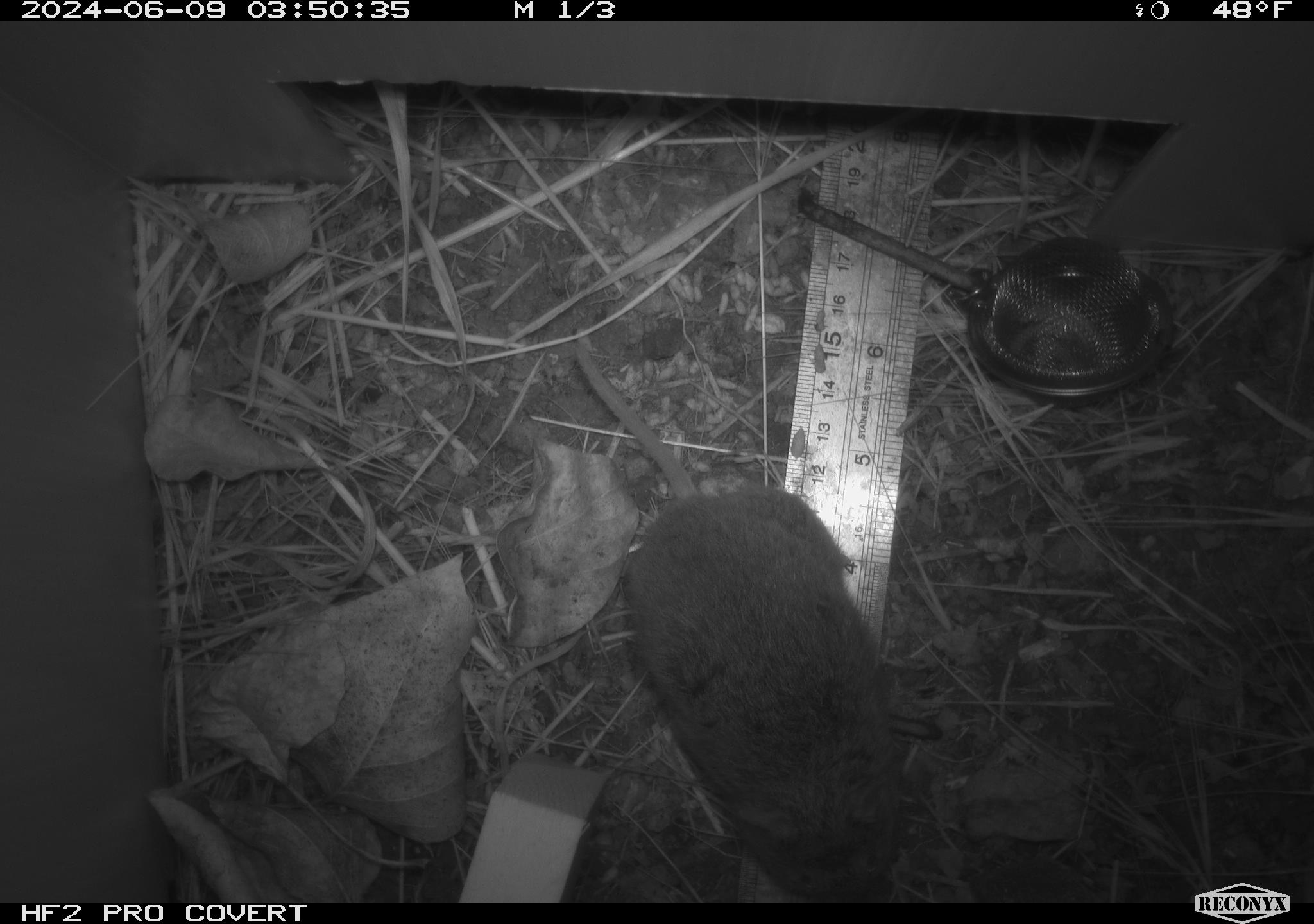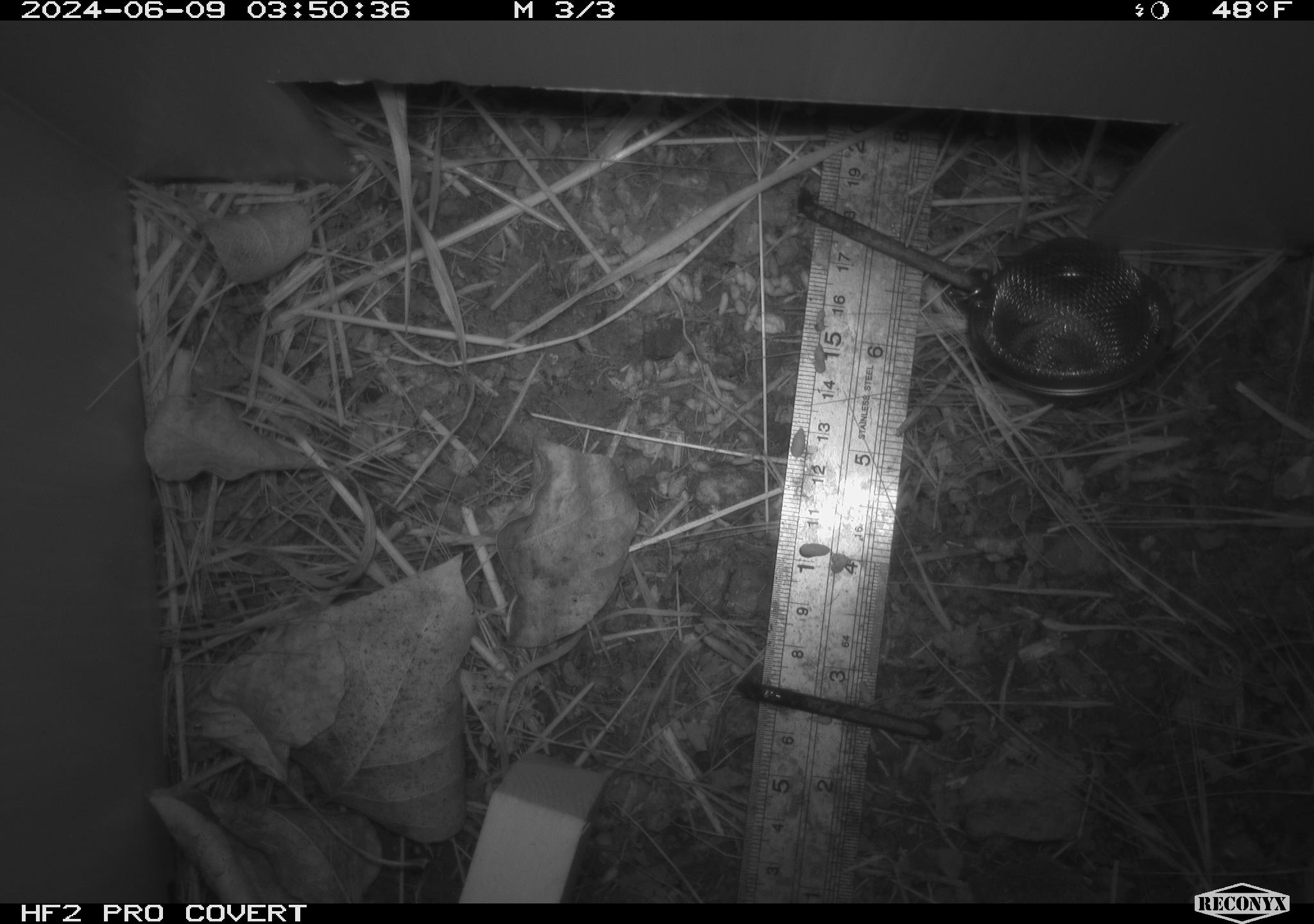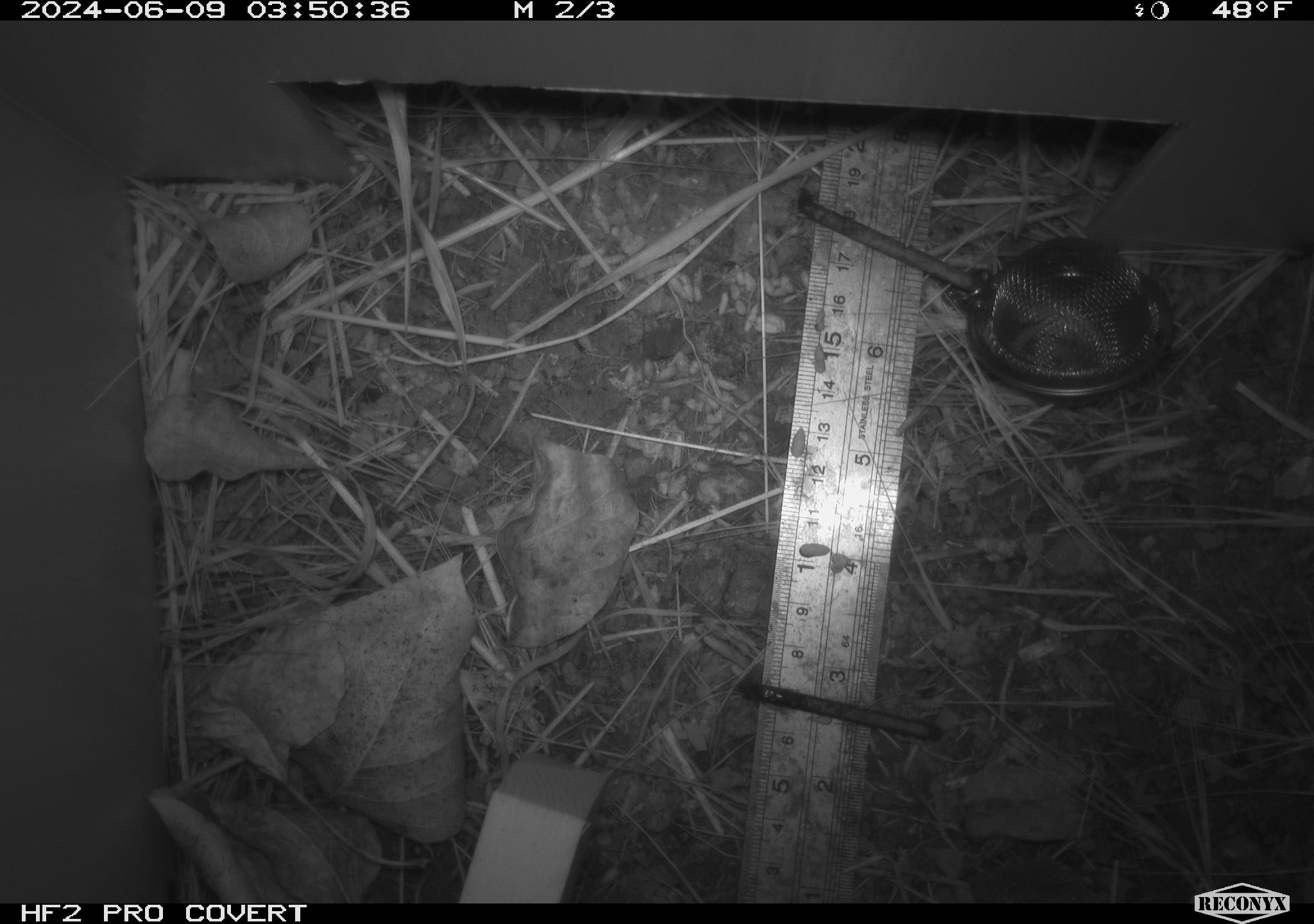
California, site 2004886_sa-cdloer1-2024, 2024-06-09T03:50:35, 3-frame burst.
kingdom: Animalia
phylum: Chordata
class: Mammalia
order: Rodentia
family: Cricetidae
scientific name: Arvicolinae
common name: voles, lemmings, and muskrats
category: arvicolinae subfamily